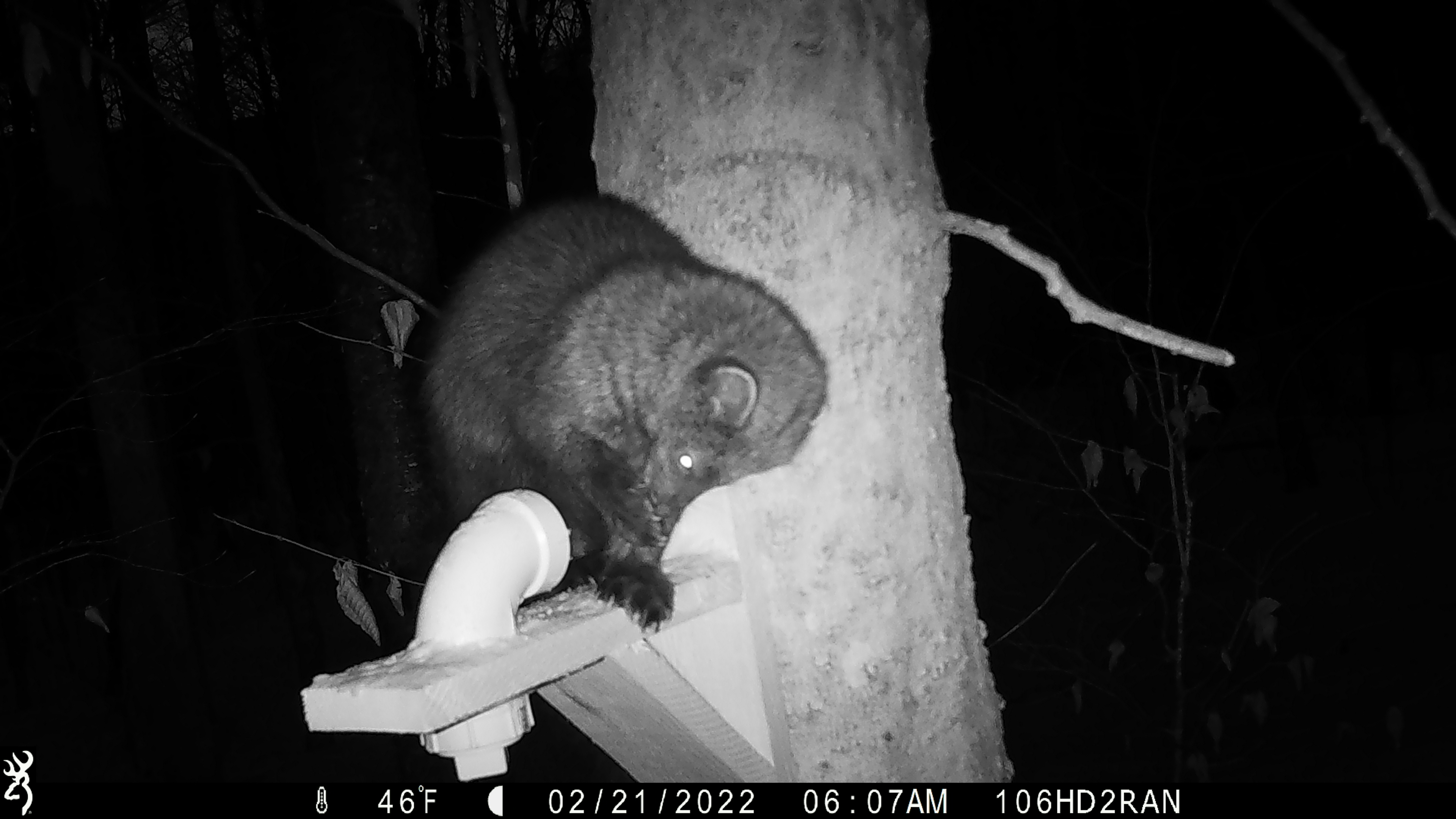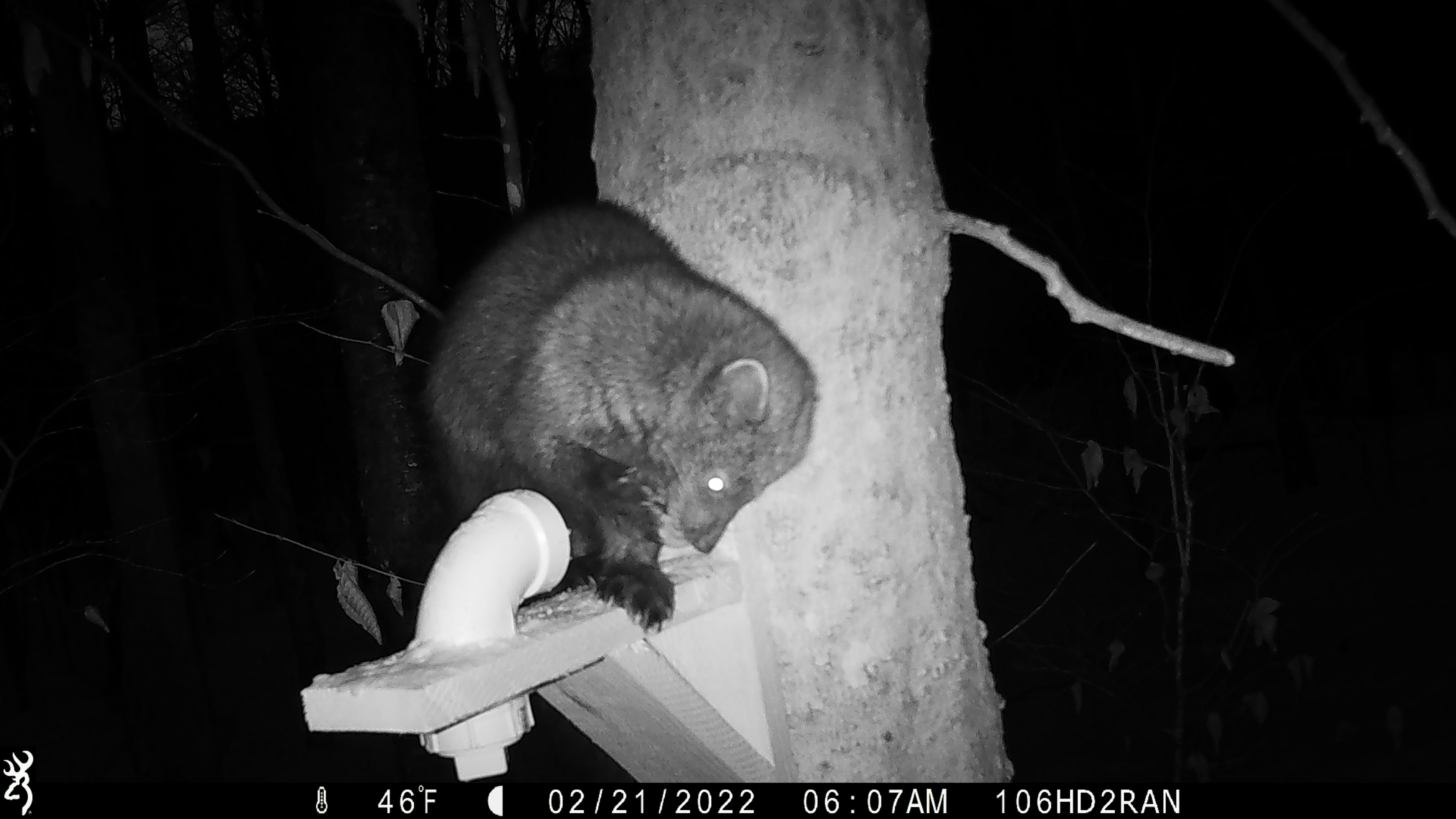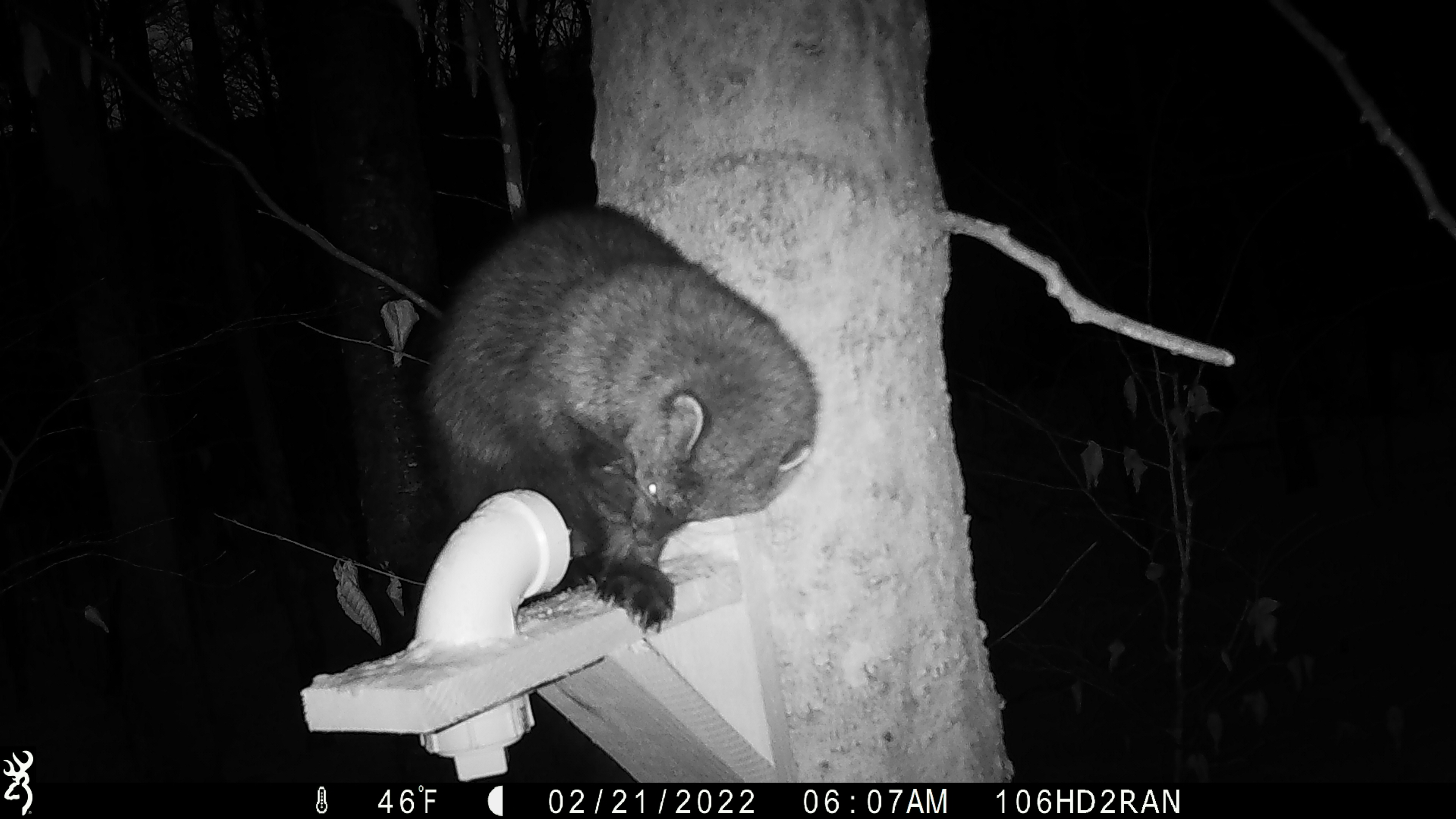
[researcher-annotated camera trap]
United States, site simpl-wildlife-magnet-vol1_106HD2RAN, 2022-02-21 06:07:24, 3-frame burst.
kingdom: Animalia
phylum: Chordata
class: Mammalia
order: Carnivora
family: Mustelidae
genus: Pekania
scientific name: Pekania pennanti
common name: fisher